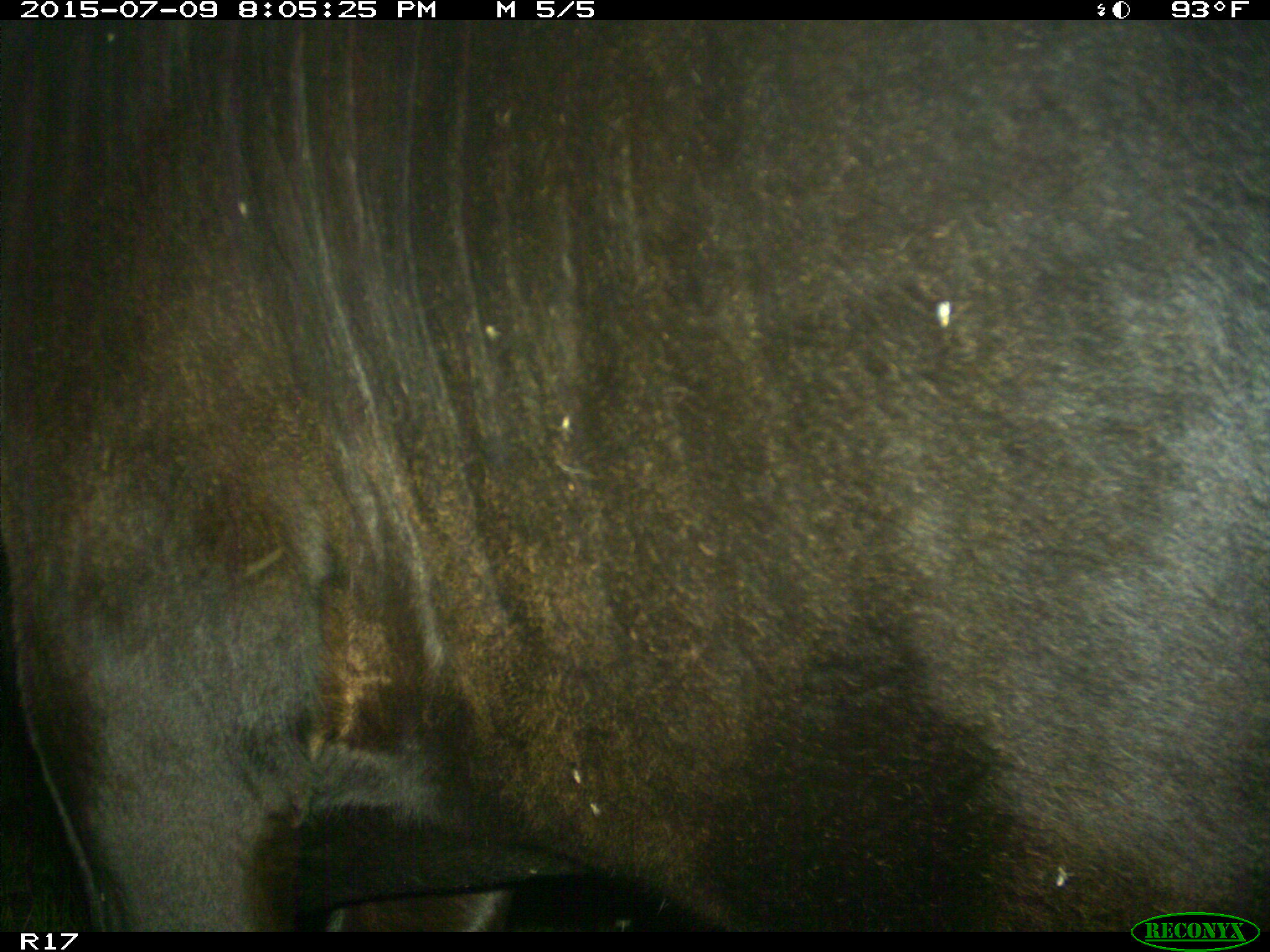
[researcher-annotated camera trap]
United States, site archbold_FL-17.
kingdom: Animalia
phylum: Chordata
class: Mammalia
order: Artiodactyla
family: Bovidae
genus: Bos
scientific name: Bos taurus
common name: domestic cow